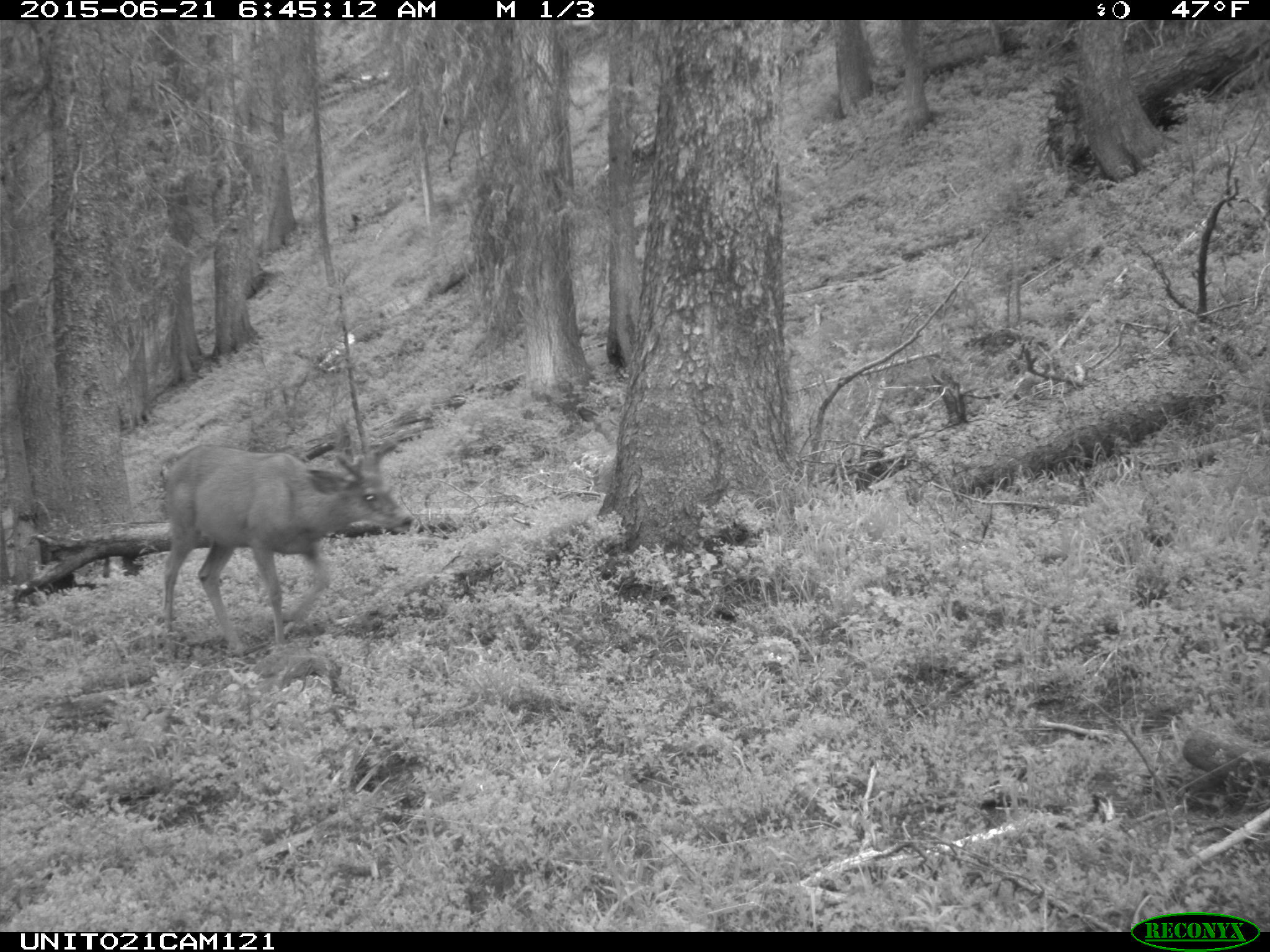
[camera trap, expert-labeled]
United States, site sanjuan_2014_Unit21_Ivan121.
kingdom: Animalia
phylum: Chordata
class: Mammalia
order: Artiodactyla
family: Cervidae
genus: Odocoileus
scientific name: Odocoileus hemionus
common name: mule deer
Odocoileus hemionus (mule deer).